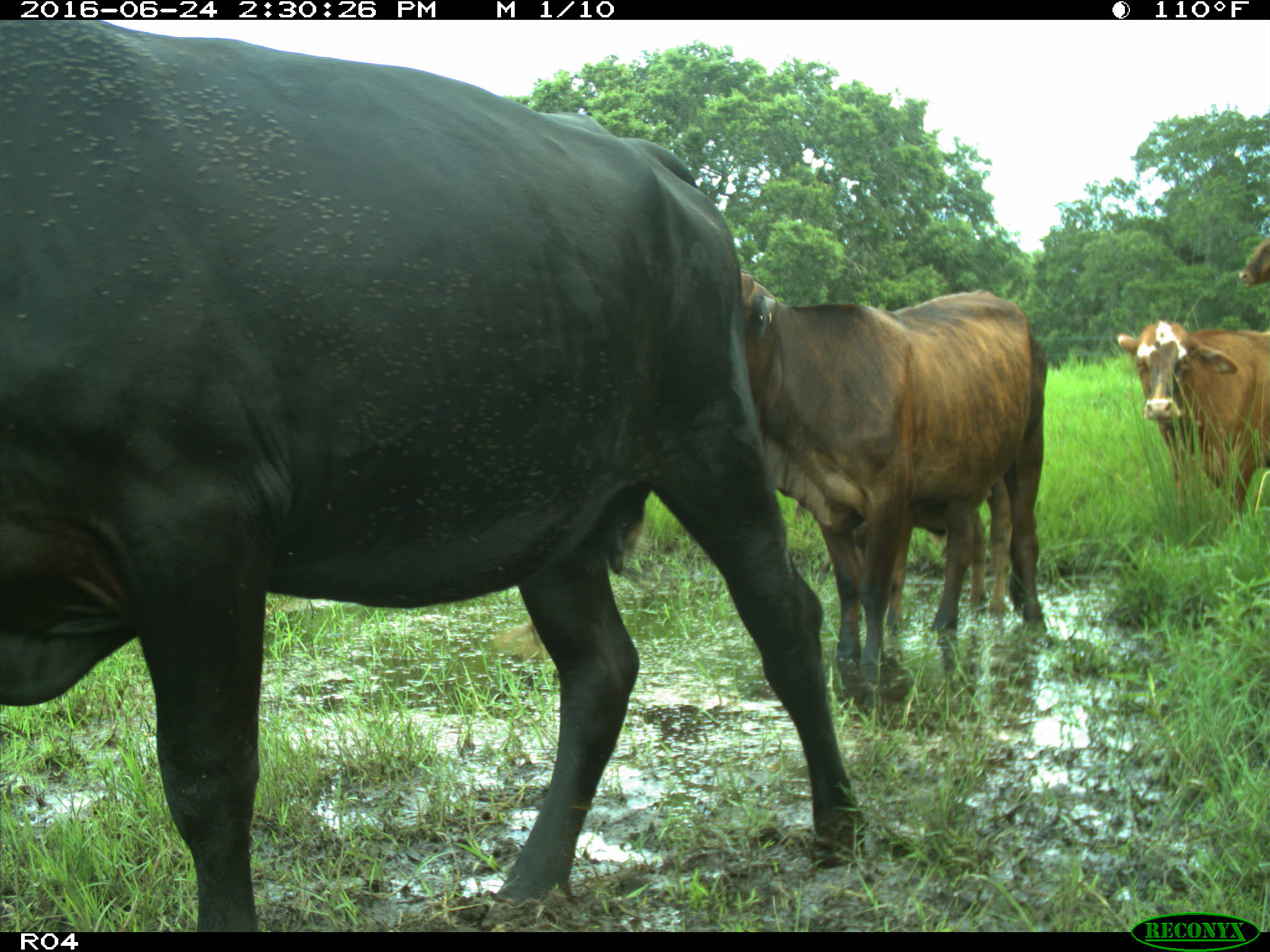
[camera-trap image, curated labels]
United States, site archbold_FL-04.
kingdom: Animalia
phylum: Chordata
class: Mammalia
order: Artiodactyla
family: Bovidae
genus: Bos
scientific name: Bos taurus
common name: domestic cow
Bos taurus (domestic cow).